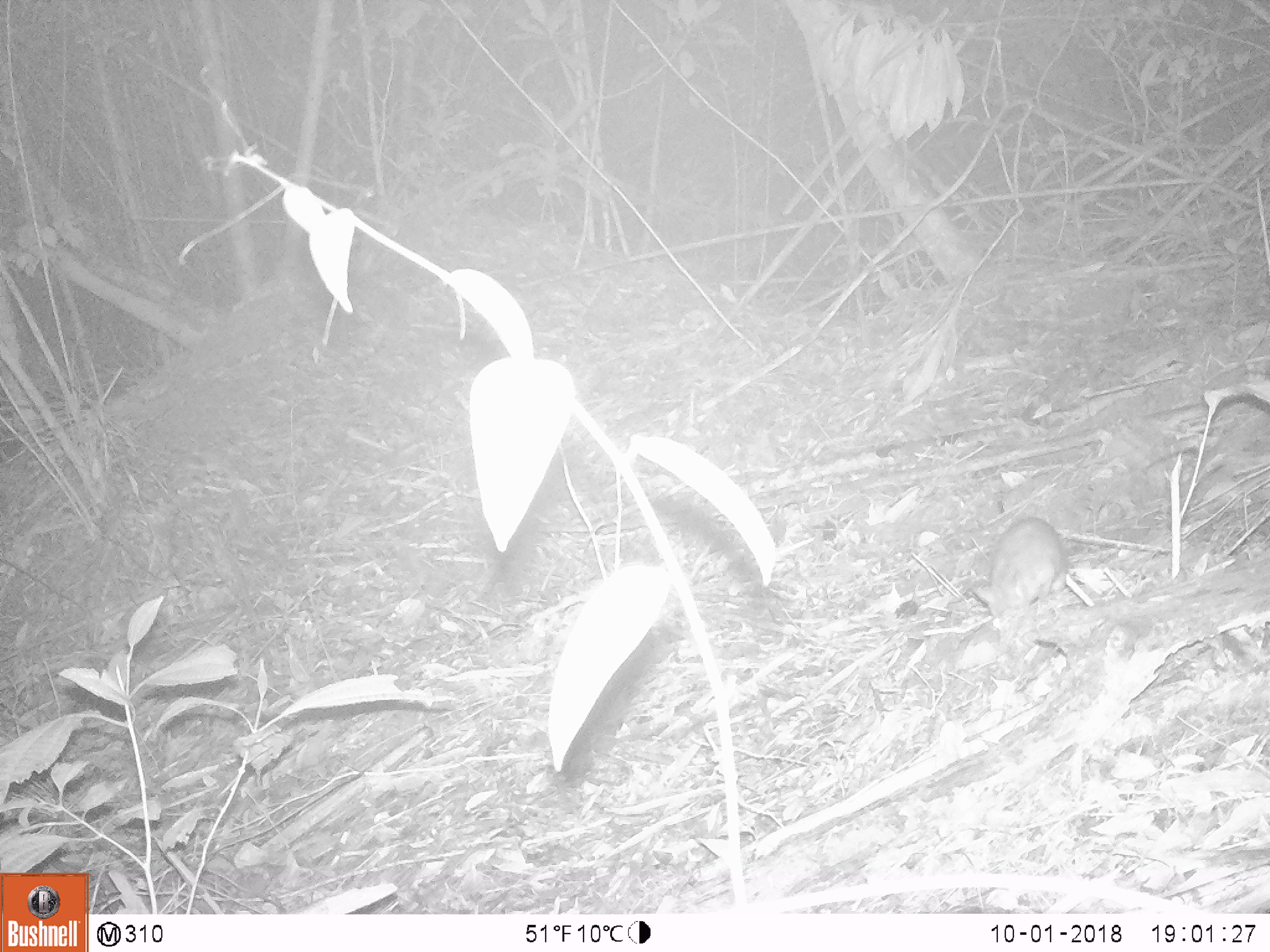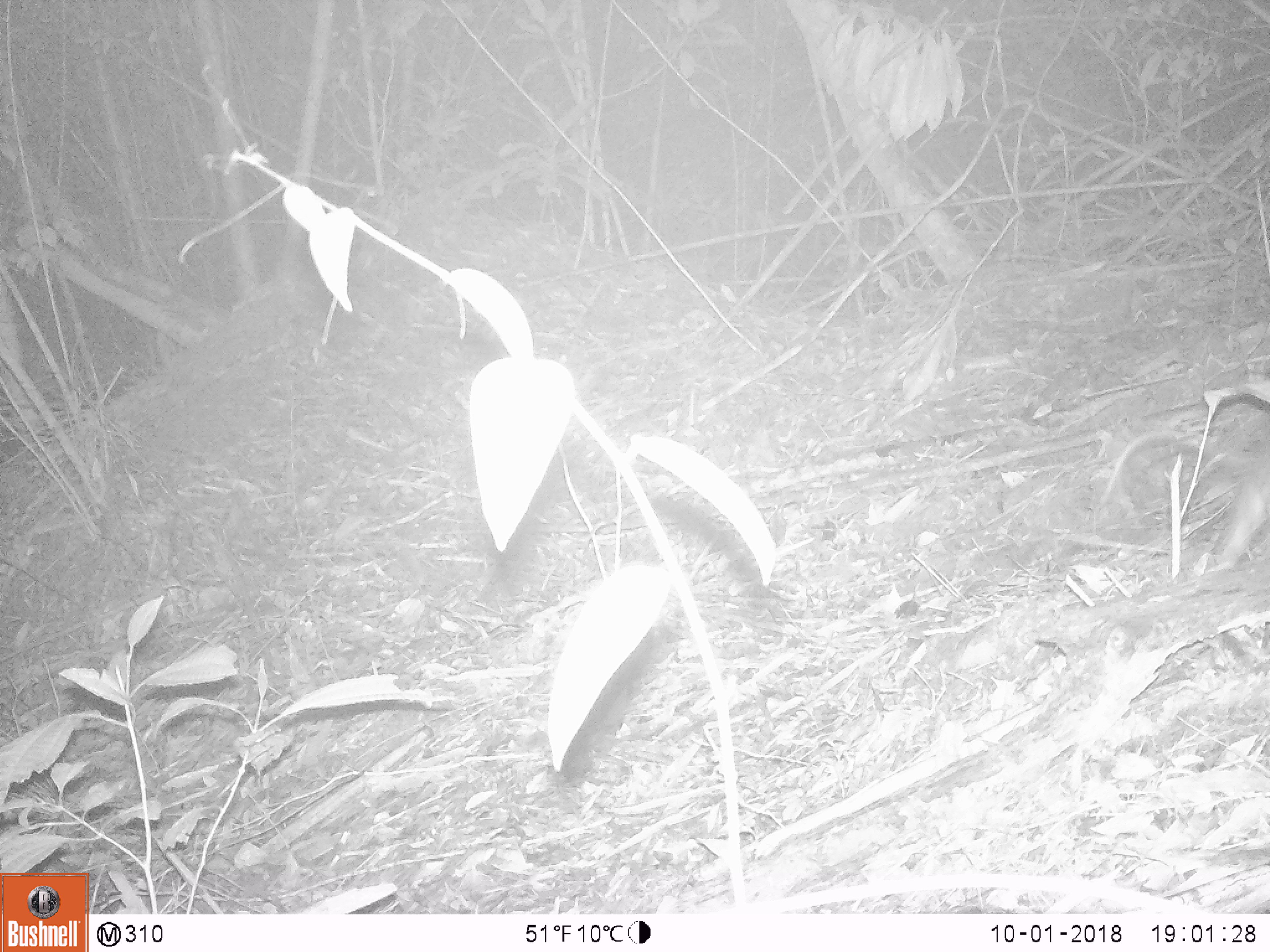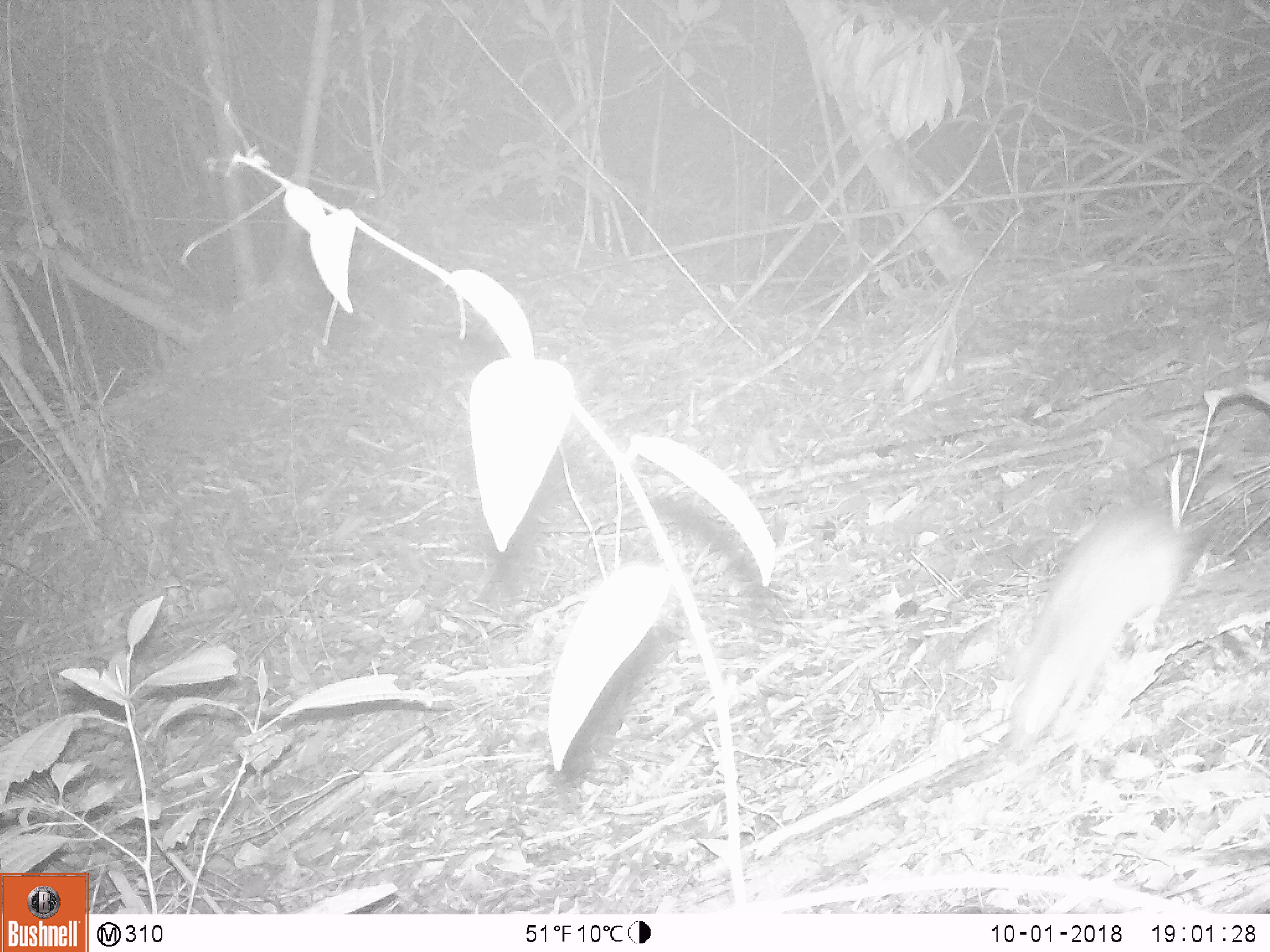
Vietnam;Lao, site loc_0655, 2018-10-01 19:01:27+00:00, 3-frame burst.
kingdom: Animalia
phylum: Chordata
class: Mammalia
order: Rodentia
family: Muridae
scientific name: Muridae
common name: old-world mice and rats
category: unidentified murid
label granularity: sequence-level